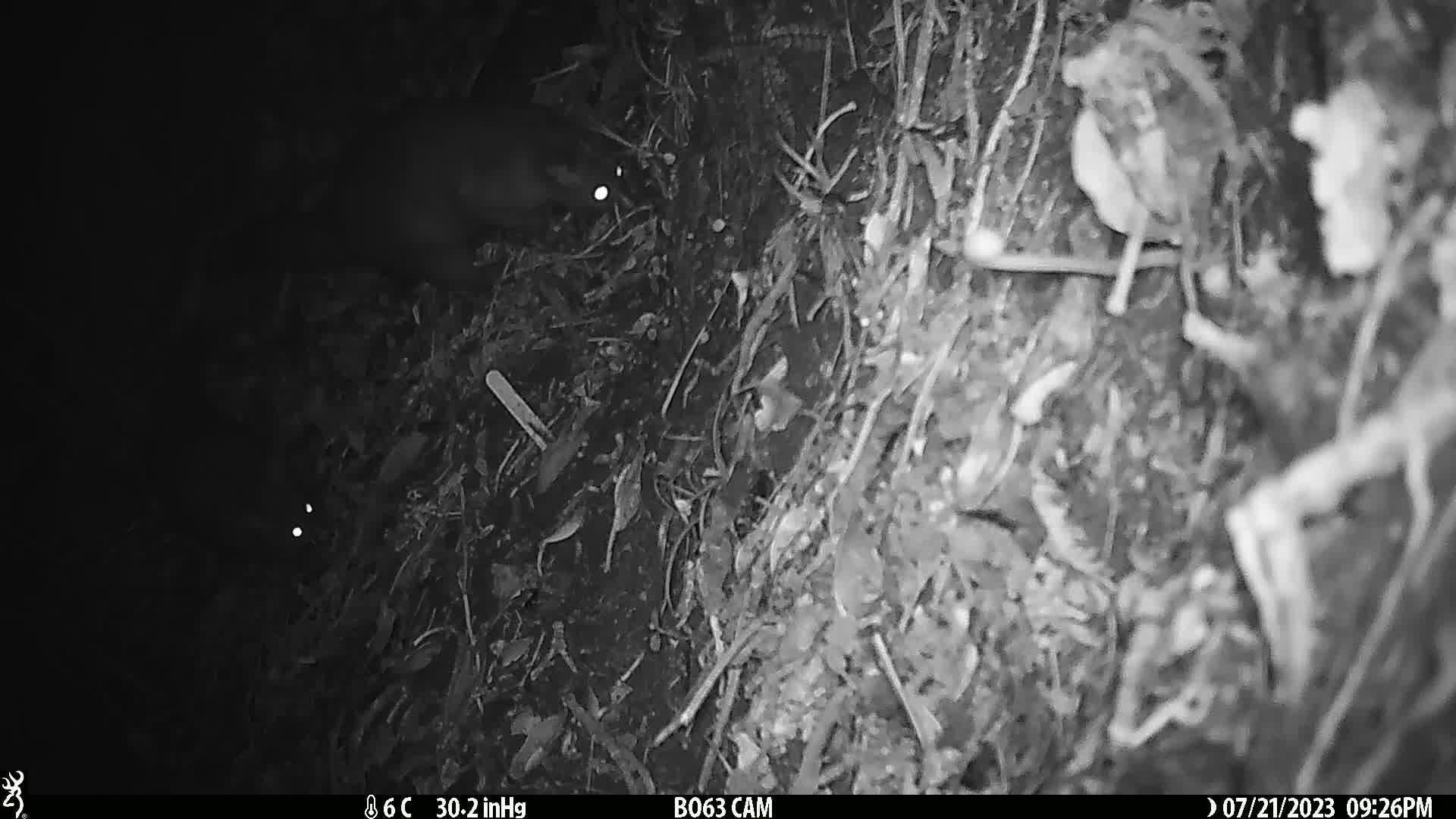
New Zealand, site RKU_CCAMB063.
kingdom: Animalia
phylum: Chordata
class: Mammalia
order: Diprotodontia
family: Phalangeridae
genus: Trichosurus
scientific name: Trichosurus vulpecula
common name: common brushtail possum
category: possum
Possum (common brushtail possum) (Trichosurus vulpecula).